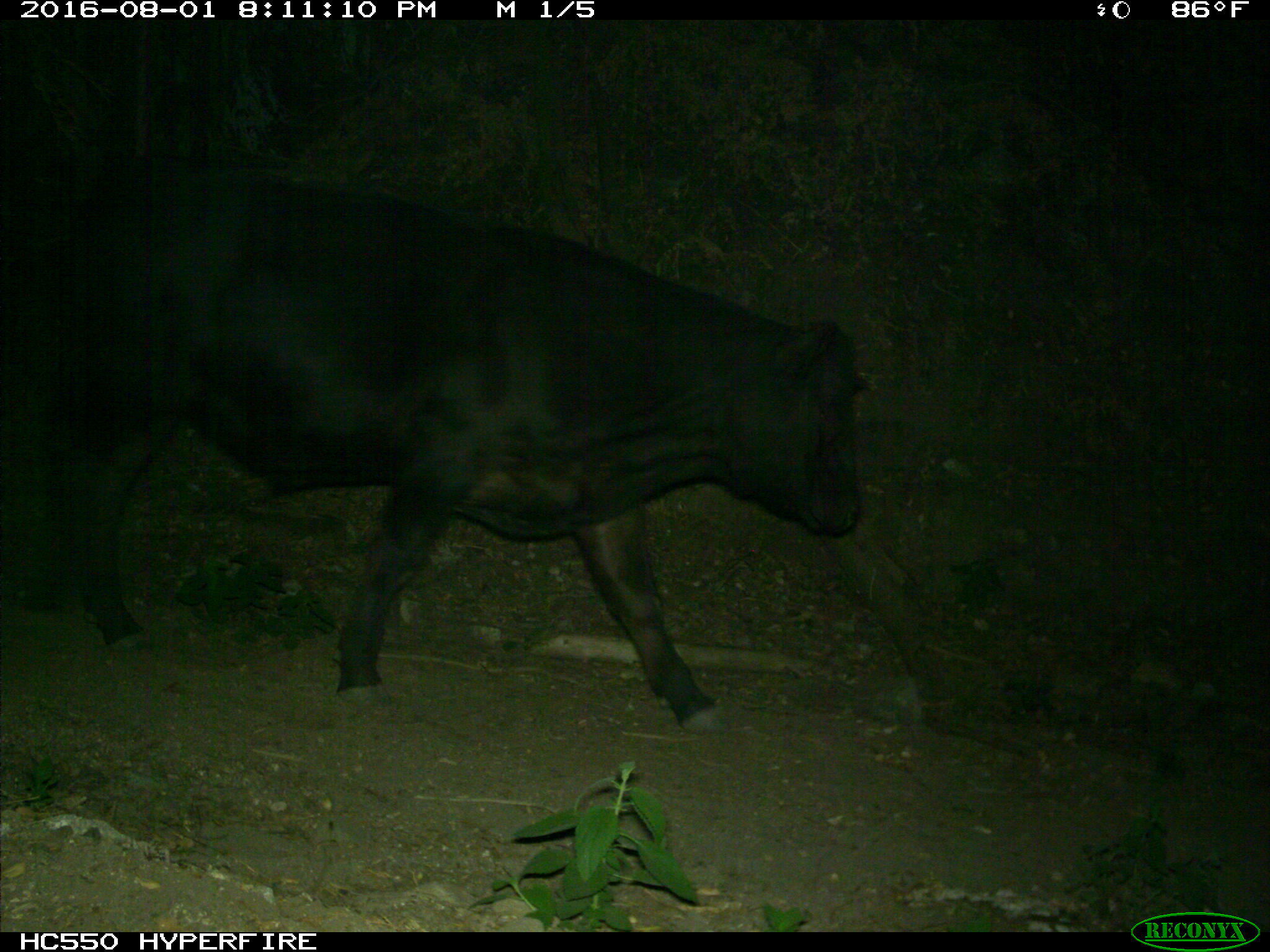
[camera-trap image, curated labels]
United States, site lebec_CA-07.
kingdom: Animalia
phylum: Chordata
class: Mammalia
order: Artiodactyla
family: Bovidae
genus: Bos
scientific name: Bos taurus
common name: domestic cow